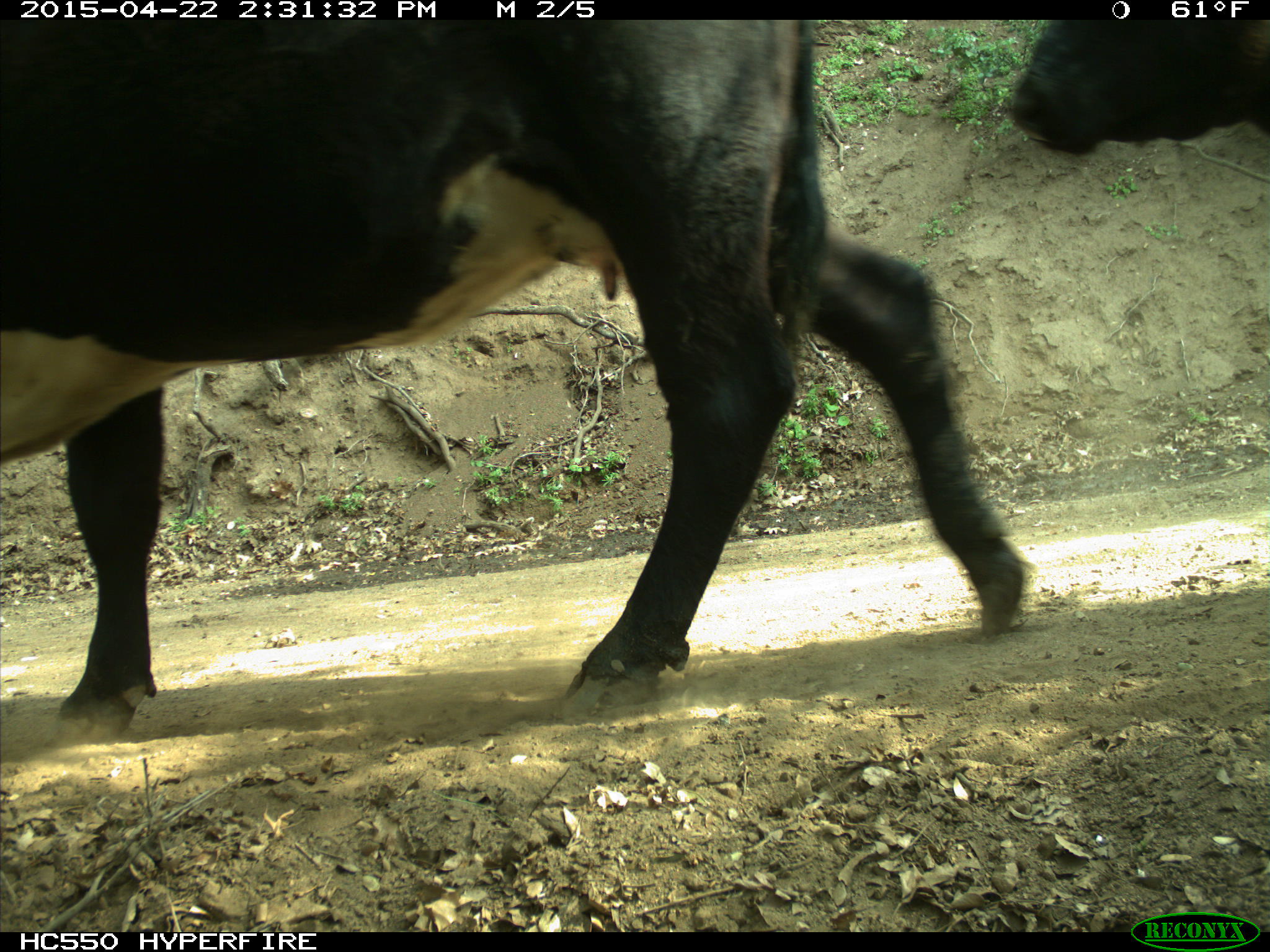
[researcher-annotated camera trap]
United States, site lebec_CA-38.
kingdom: Animalia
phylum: Chordata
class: Mammalia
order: Artiodactyla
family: Bovidae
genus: Bos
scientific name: Bos taurus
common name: domestic cow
Bos taurus (domestic cow).